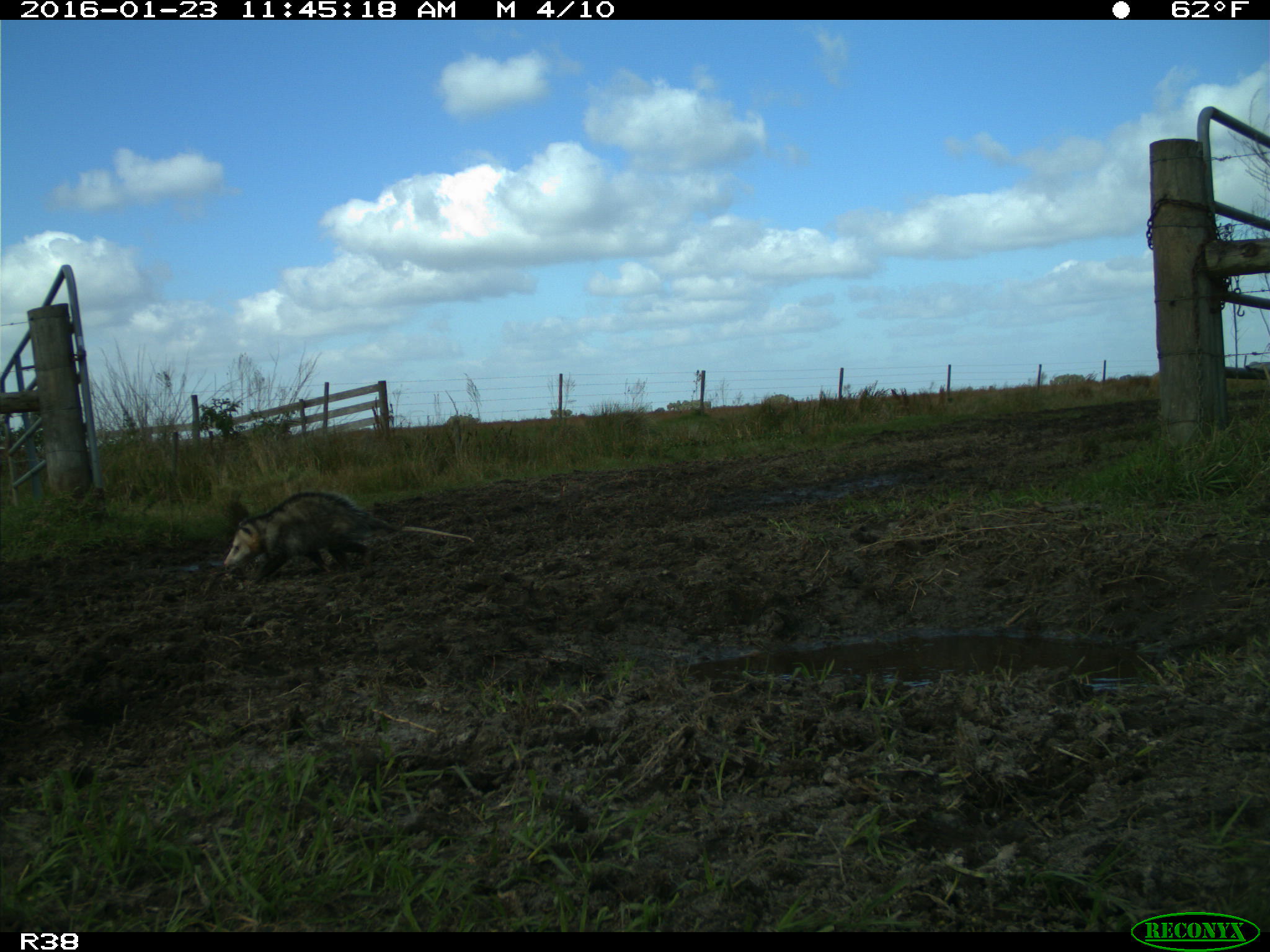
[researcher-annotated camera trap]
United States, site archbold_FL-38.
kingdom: Animalia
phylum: Chordata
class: Mammalia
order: Didelphimorphia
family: Didelphidae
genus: Didelphis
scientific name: Didelphis virginiana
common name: virginia opossum